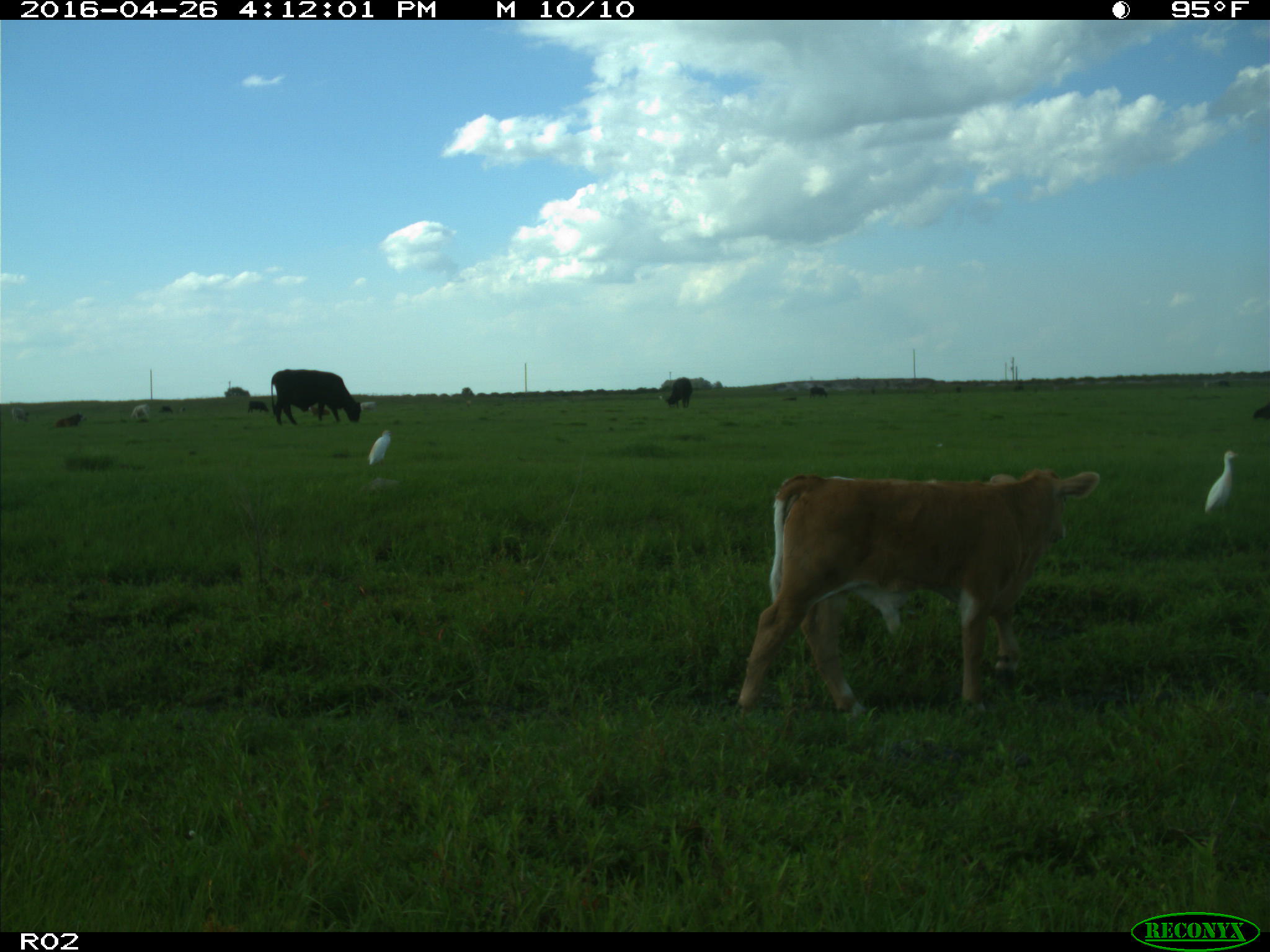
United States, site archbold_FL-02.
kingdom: Animalia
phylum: Chordata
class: Mammalia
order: Artiodactyla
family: Bovidae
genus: Bos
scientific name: Bos taurus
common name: domestic cow